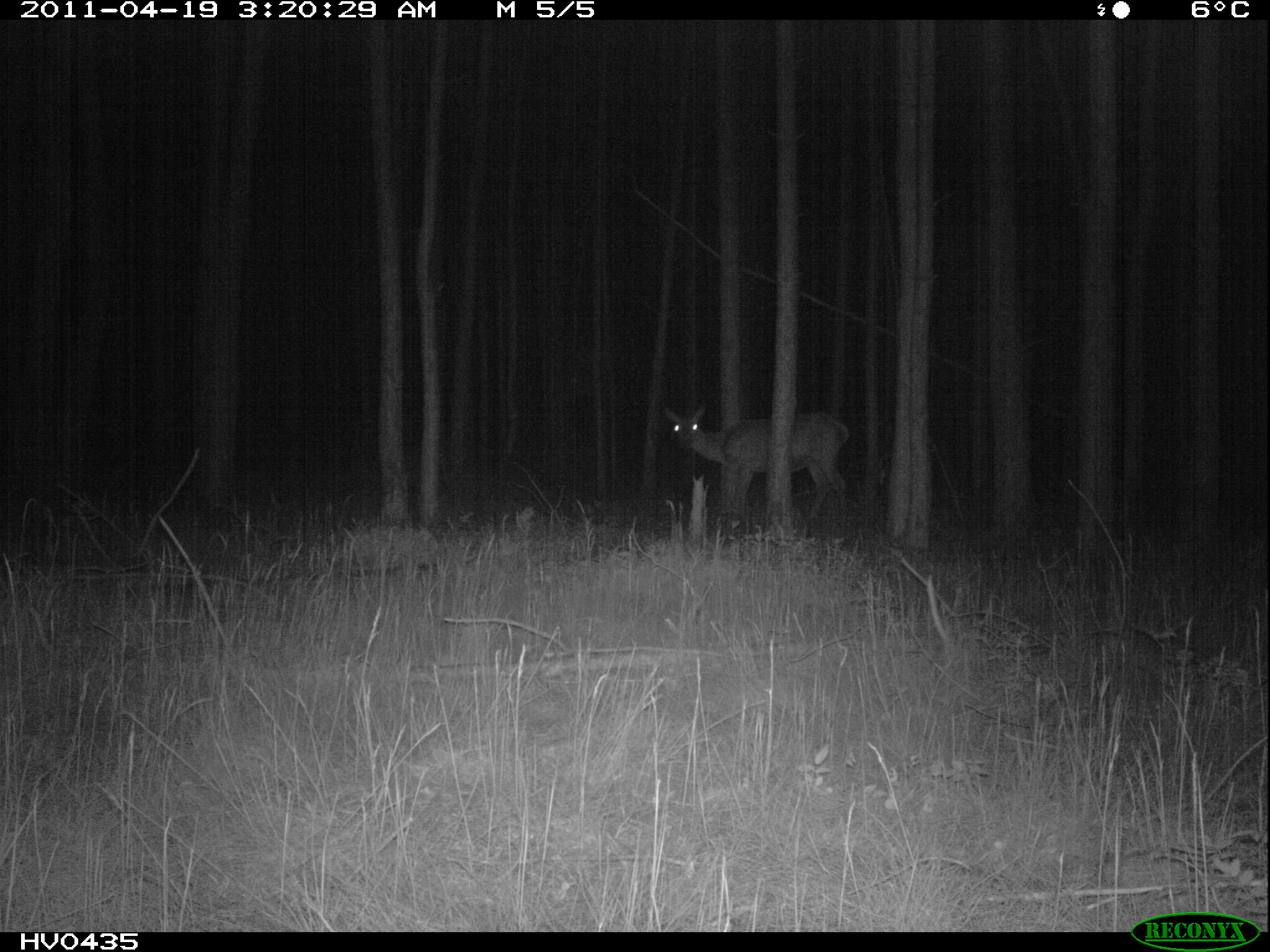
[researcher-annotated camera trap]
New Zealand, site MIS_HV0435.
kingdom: Animalia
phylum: Chordata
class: Mammalia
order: Artiodactyla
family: Cervidae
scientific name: Cervidae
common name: deer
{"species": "deer (Cervidae)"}